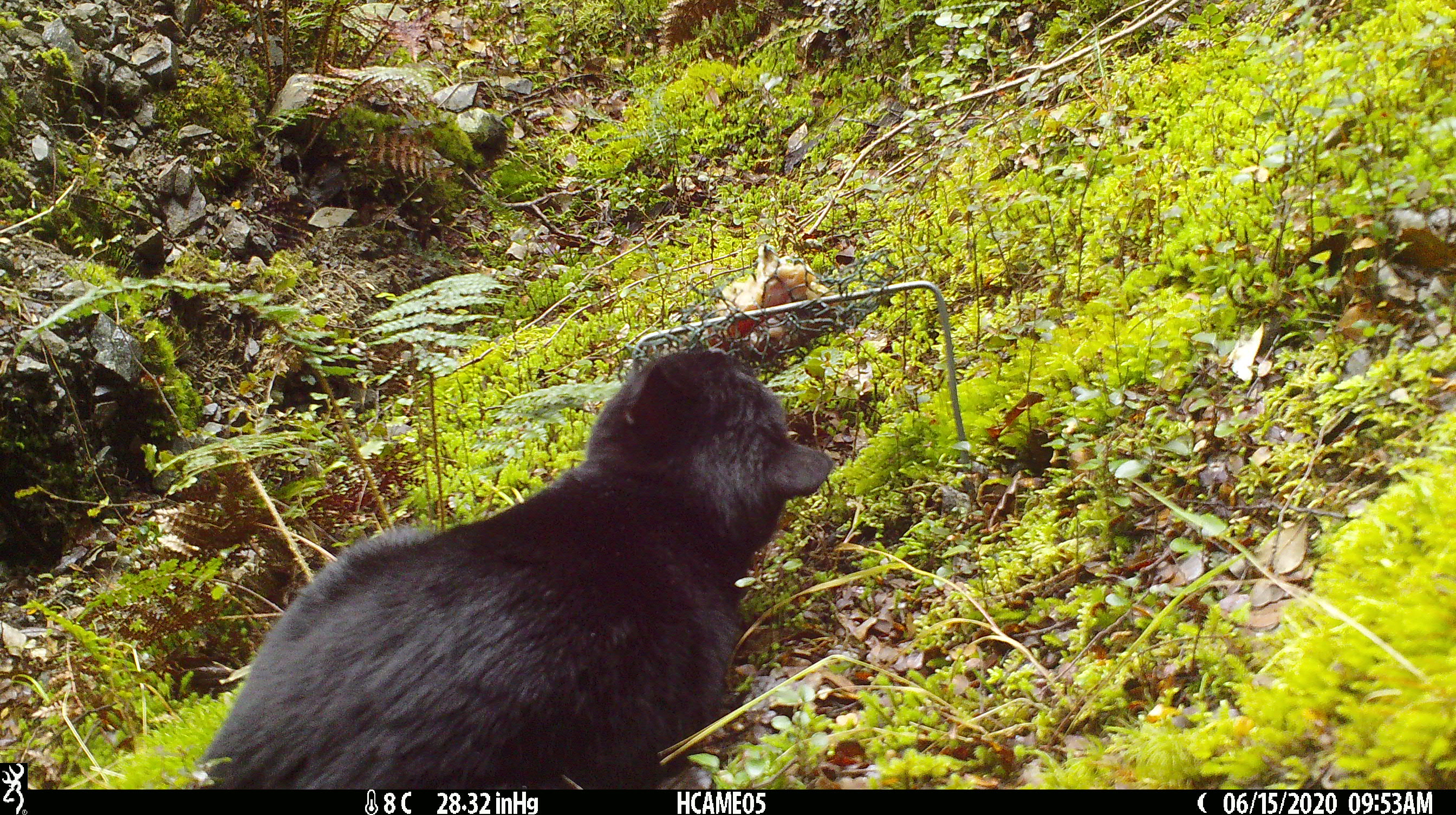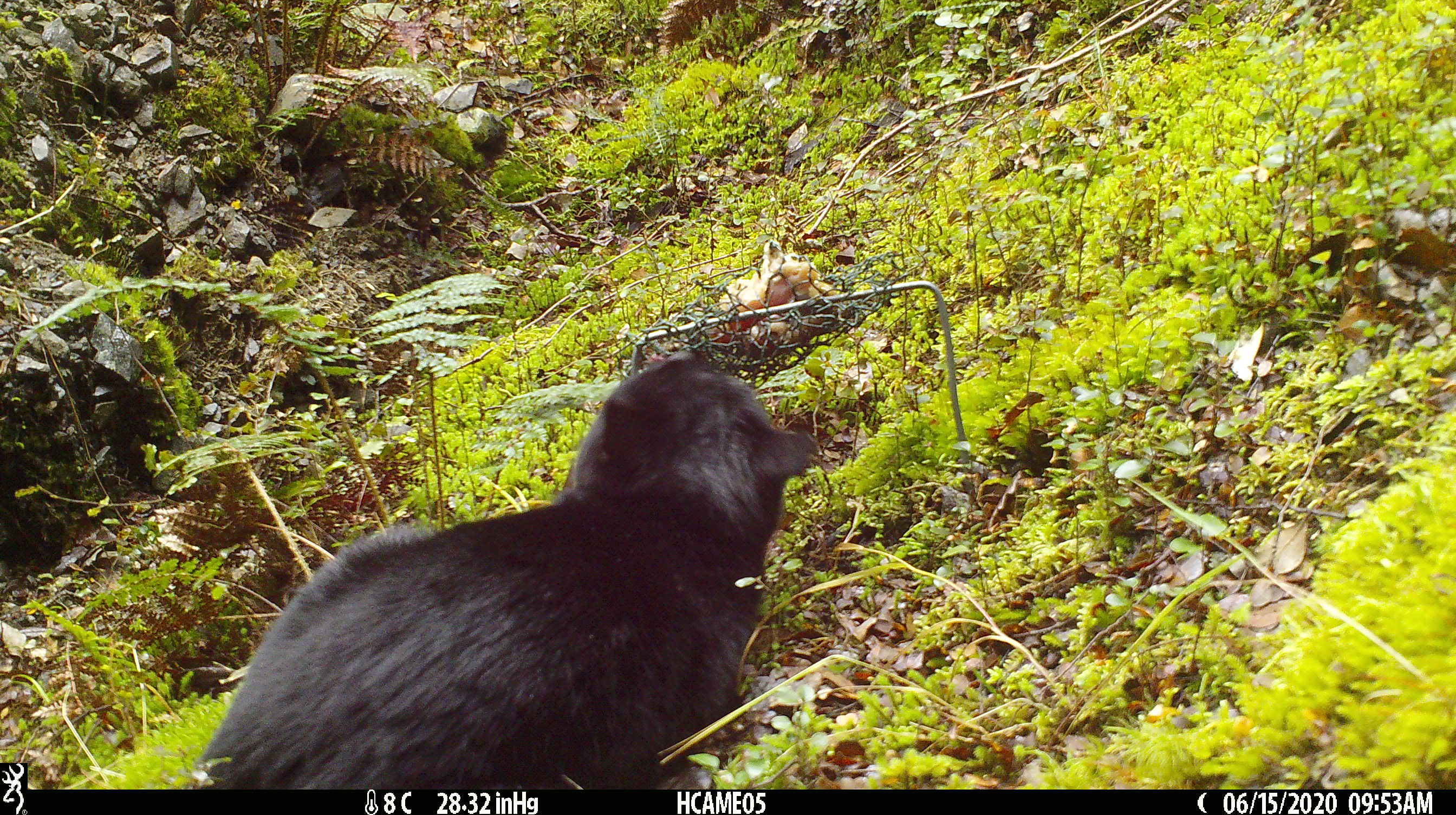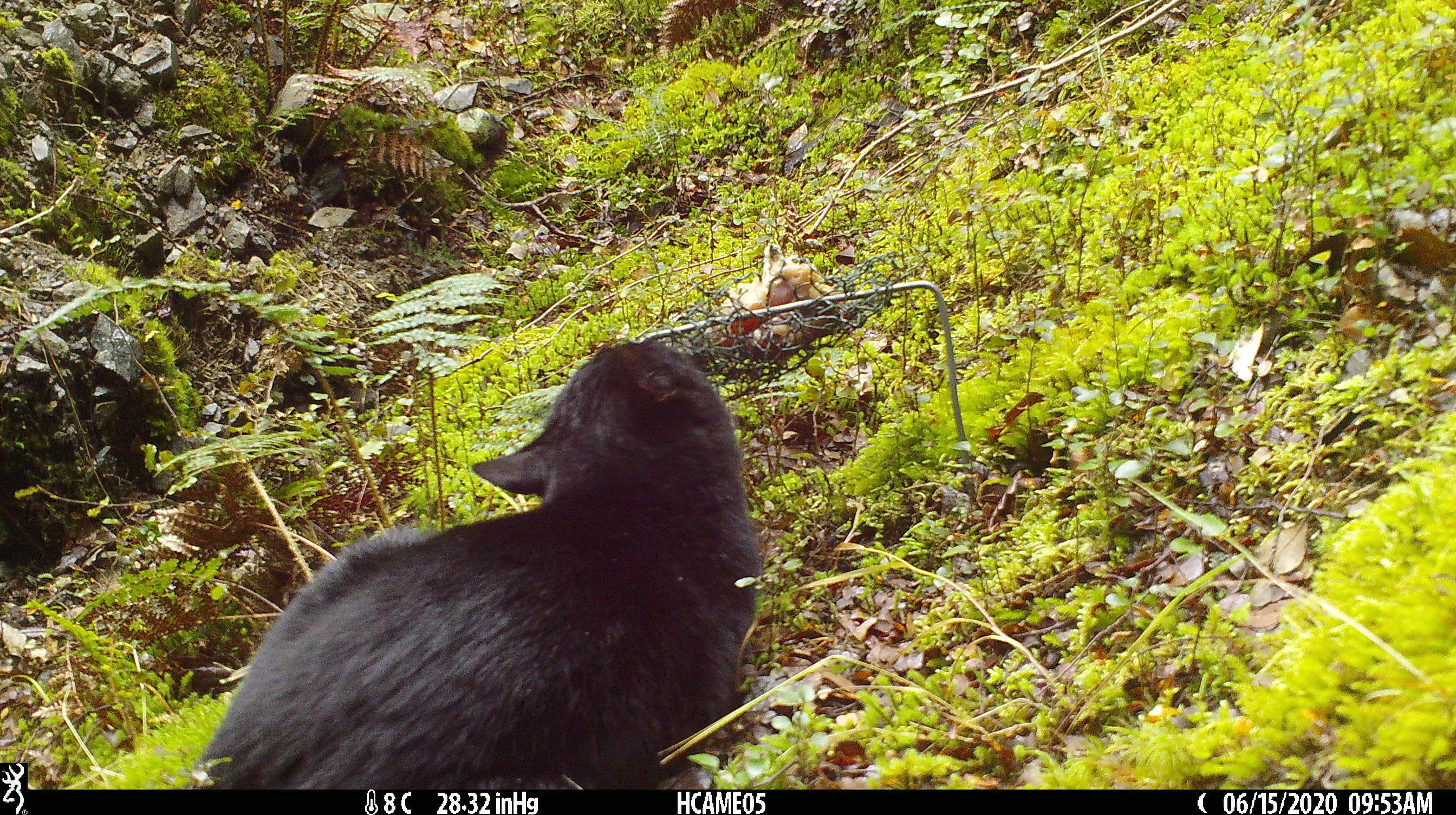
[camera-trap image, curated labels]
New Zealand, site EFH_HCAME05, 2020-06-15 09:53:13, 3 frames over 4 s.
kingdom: Animalia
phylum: Chordata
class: Mammalia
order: Carnivora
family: Felidae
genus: Felis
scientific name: Felis catus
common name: domestic cat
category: cat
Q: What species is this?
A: Cat (domestic cat) (Felis catus).